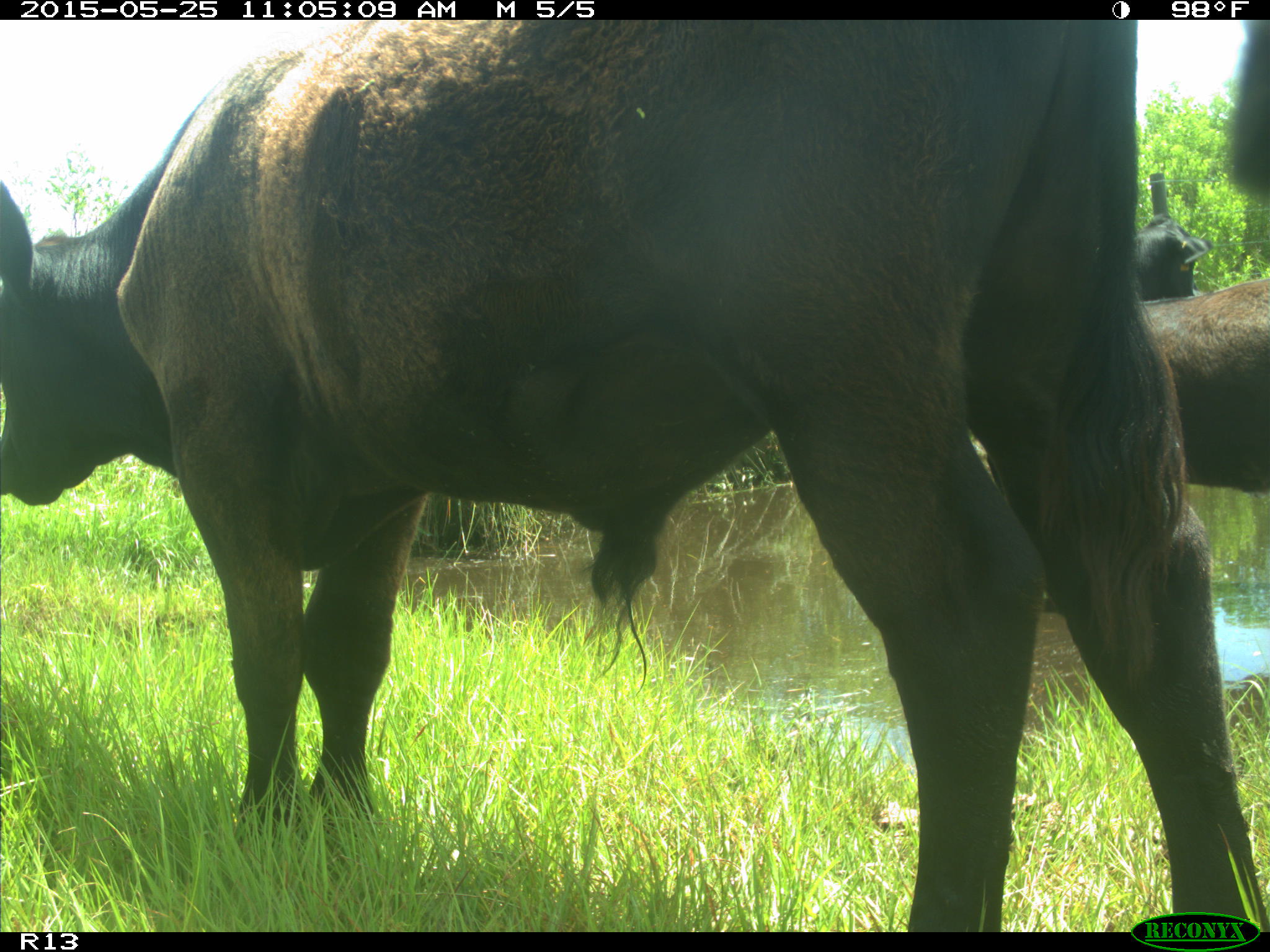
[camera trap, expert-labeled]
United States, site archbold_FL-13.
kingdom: Animalia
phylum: Chordata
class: Mammalia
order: Artiodactyla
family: Bovidae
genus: Bos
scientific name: Bos taurus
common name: domestic cow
Bos taurus (domestic cow).